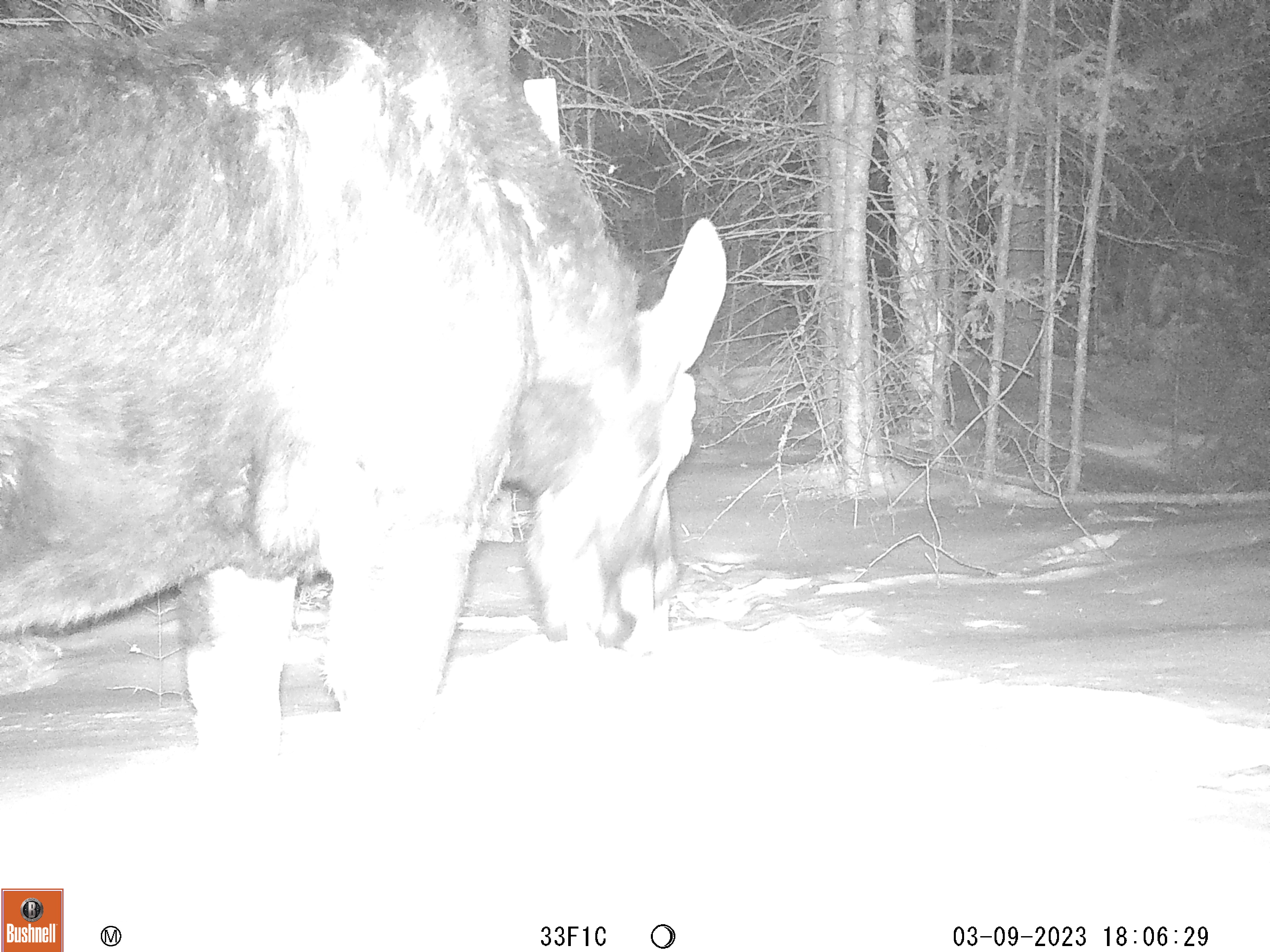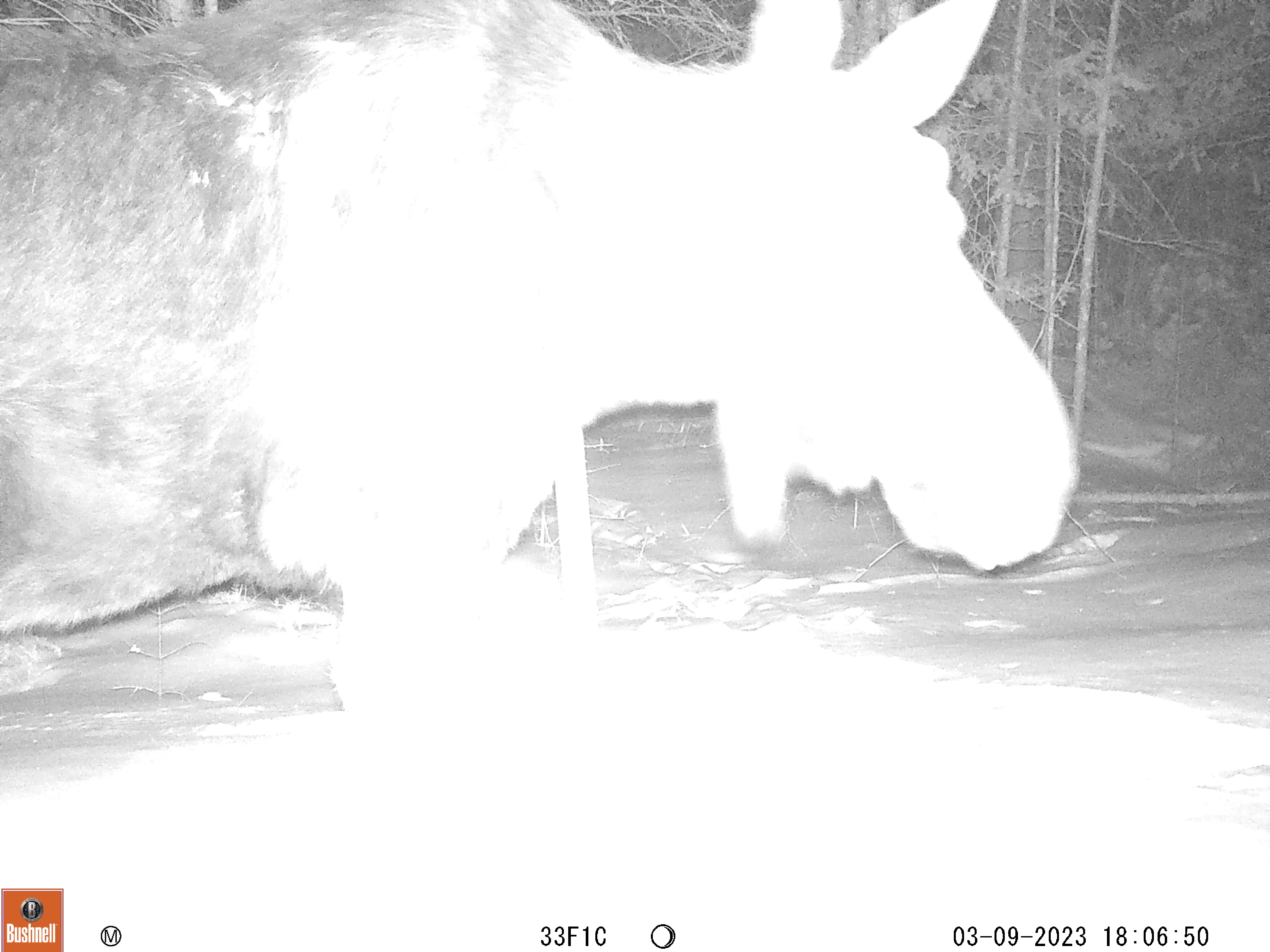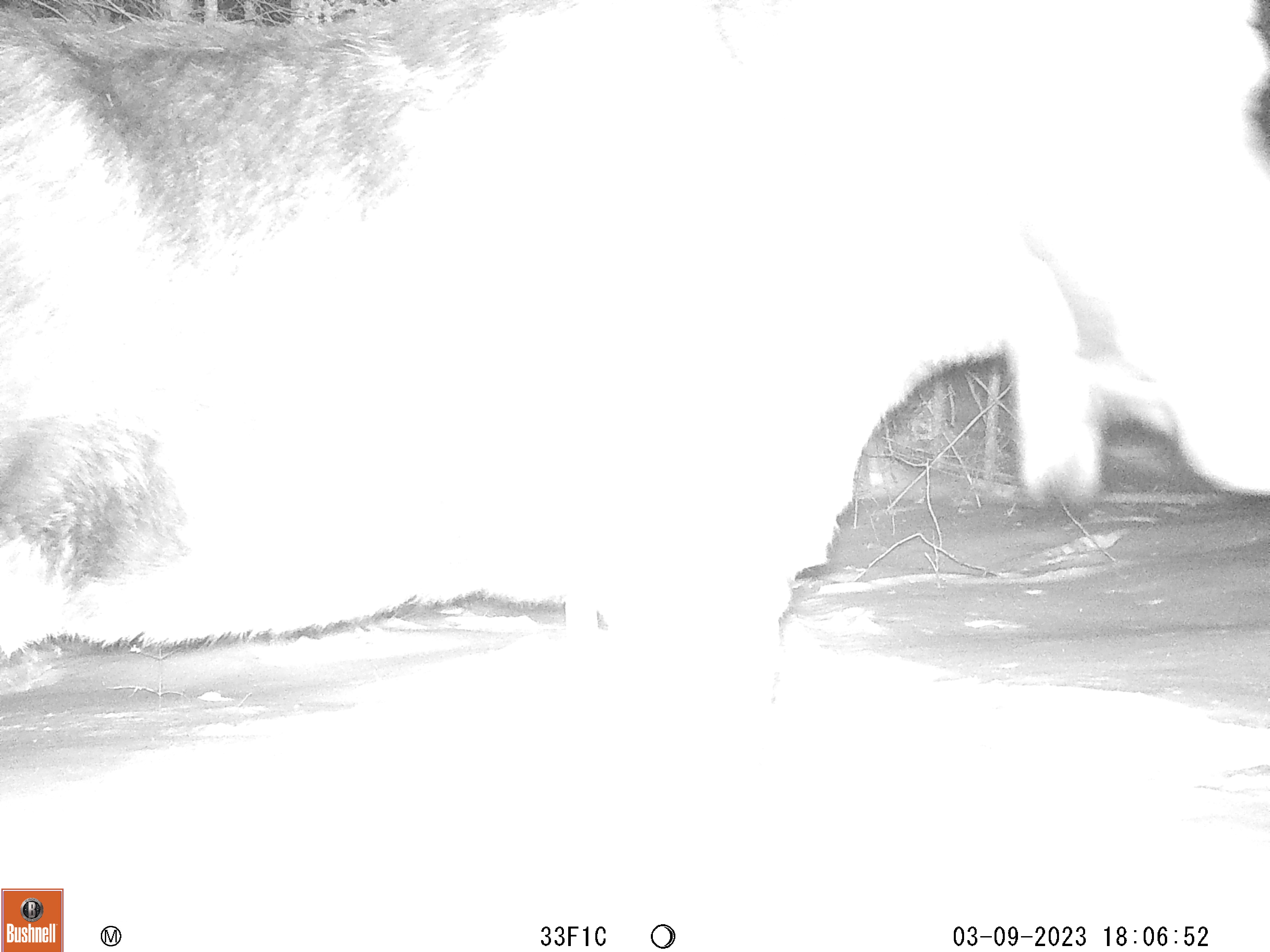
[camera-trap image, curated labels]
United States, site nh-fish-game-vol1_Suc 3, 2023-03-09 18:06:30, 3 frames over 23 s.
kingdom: Animalia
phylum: Chordata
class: Mammalia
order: Artiodactyla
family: Cervidae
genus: Alces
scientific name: Alces alces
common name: moose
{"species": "moose (Alces alces)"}